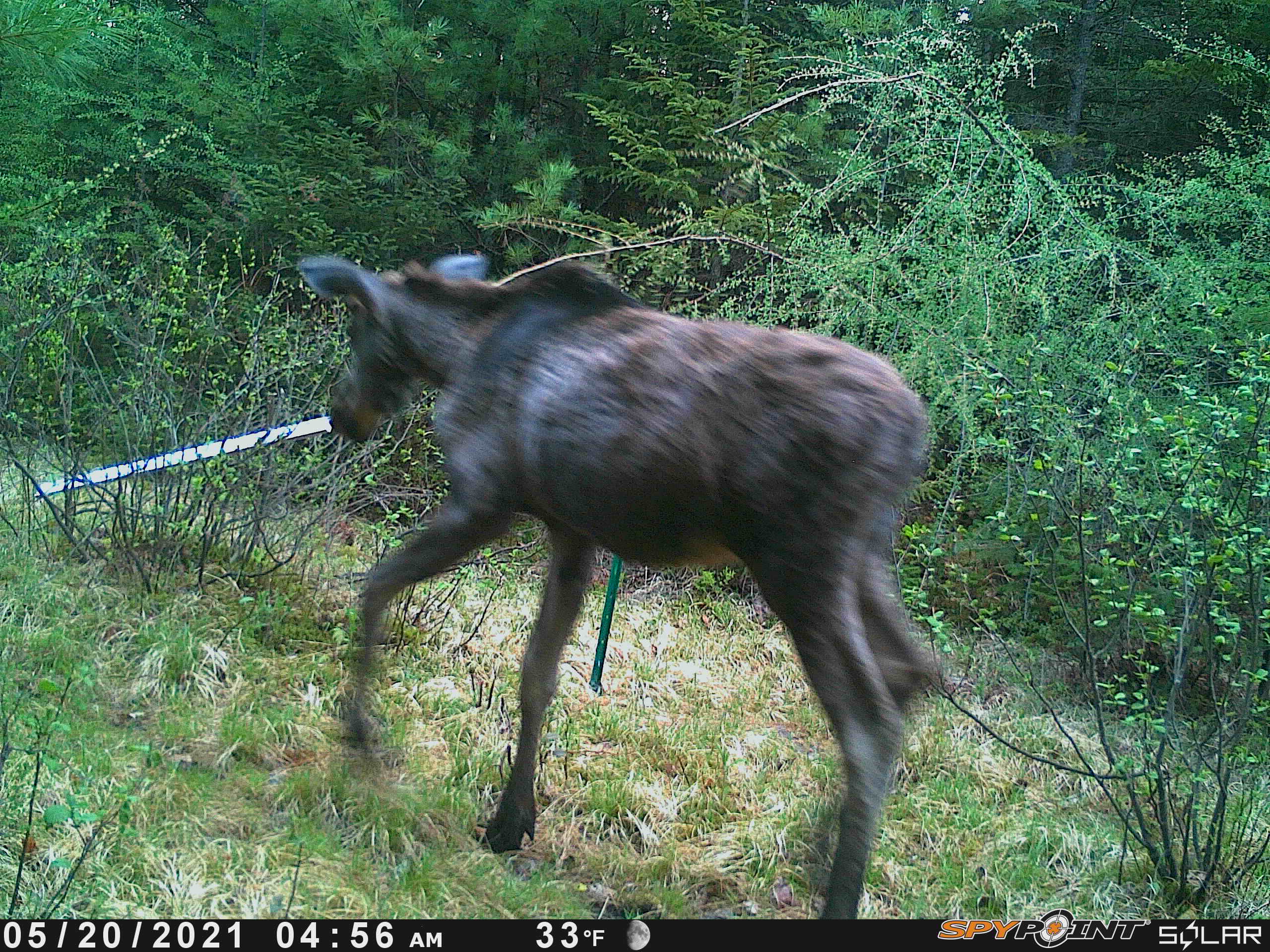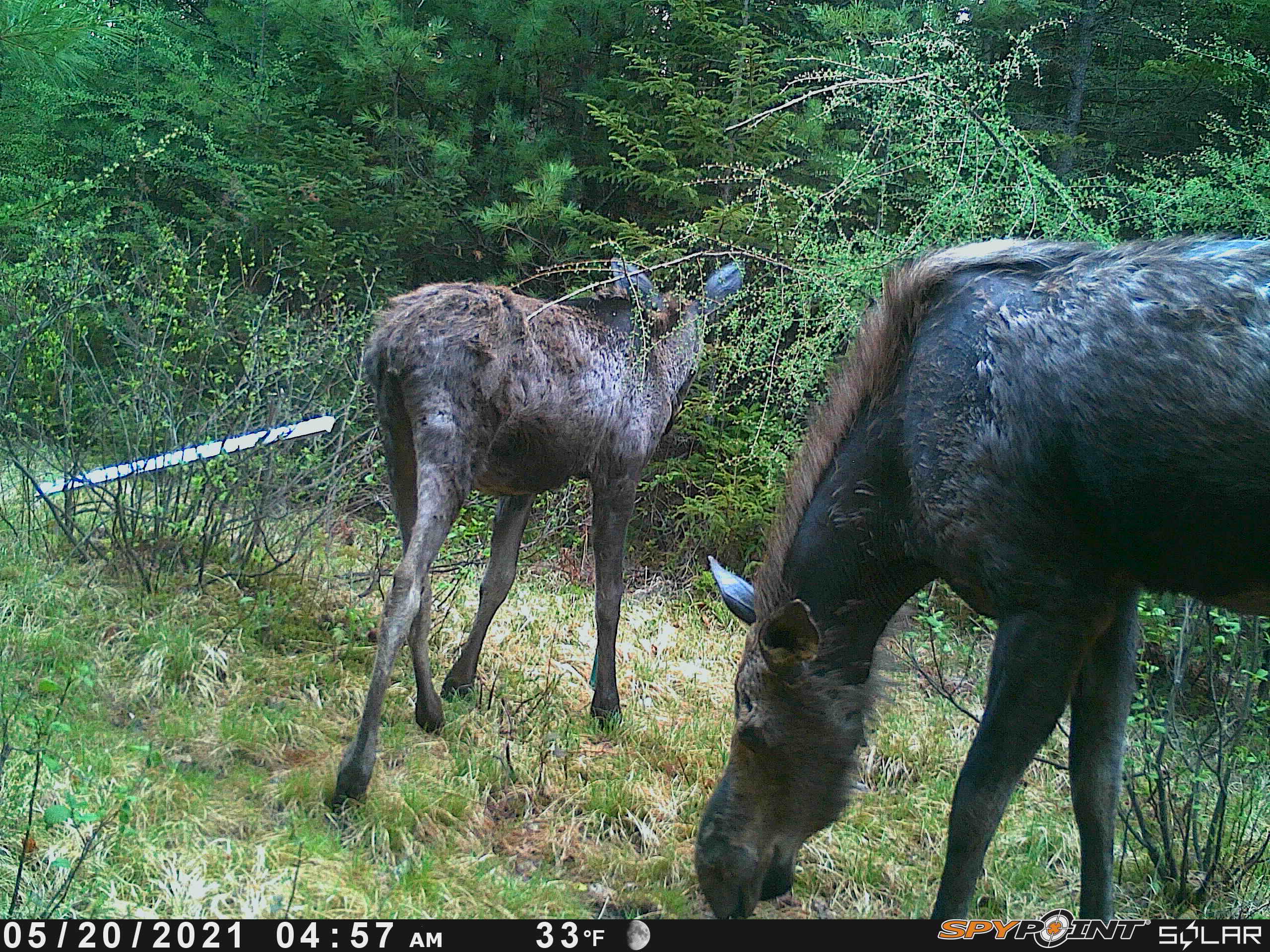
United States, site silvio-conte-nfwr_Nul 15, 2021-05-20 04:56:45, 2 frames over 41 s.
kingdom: Animalia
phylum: Chordata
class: Mammalia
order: Artiodactyla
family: Cervidae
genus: Alces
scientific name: Alces alces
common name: moose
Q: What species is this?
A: Moose (Alces alces).